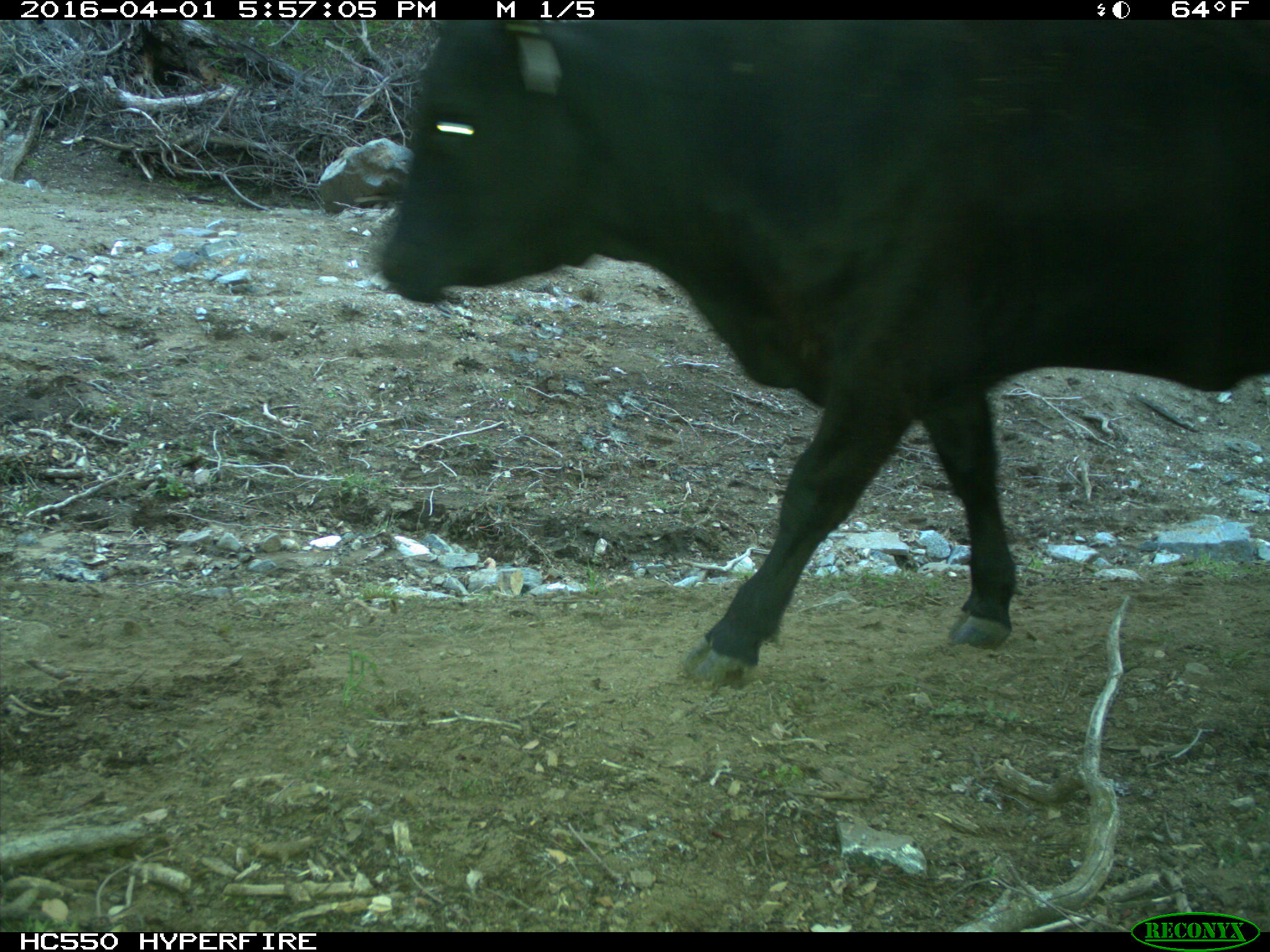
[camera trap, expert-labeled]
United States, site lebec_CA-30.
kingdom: Animalia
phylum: Chordata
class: Mammalia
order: Artiodactyla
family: Bovidae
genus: Bos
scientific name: Bos taurus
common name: domestic cow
Bos taurus (domestic cow).